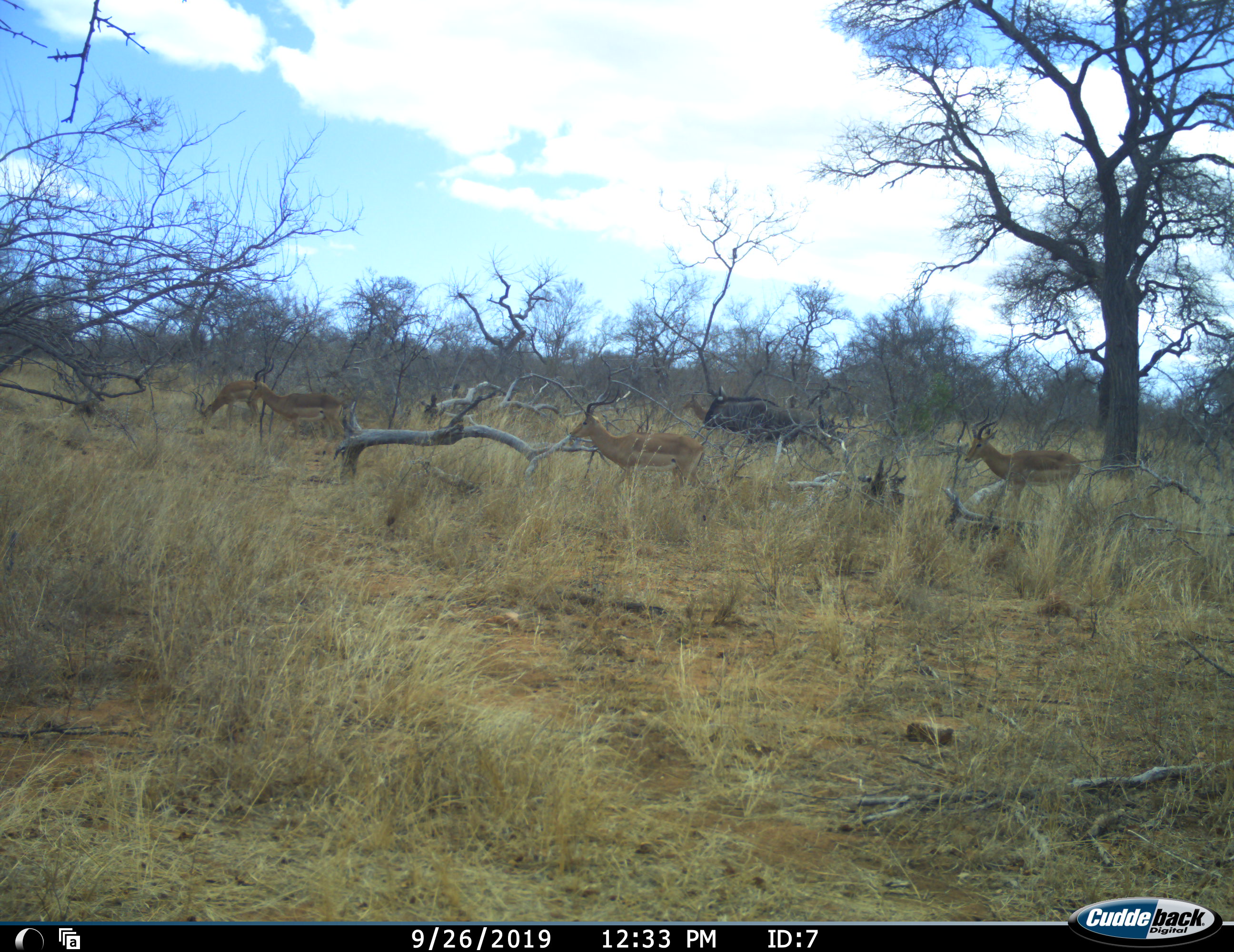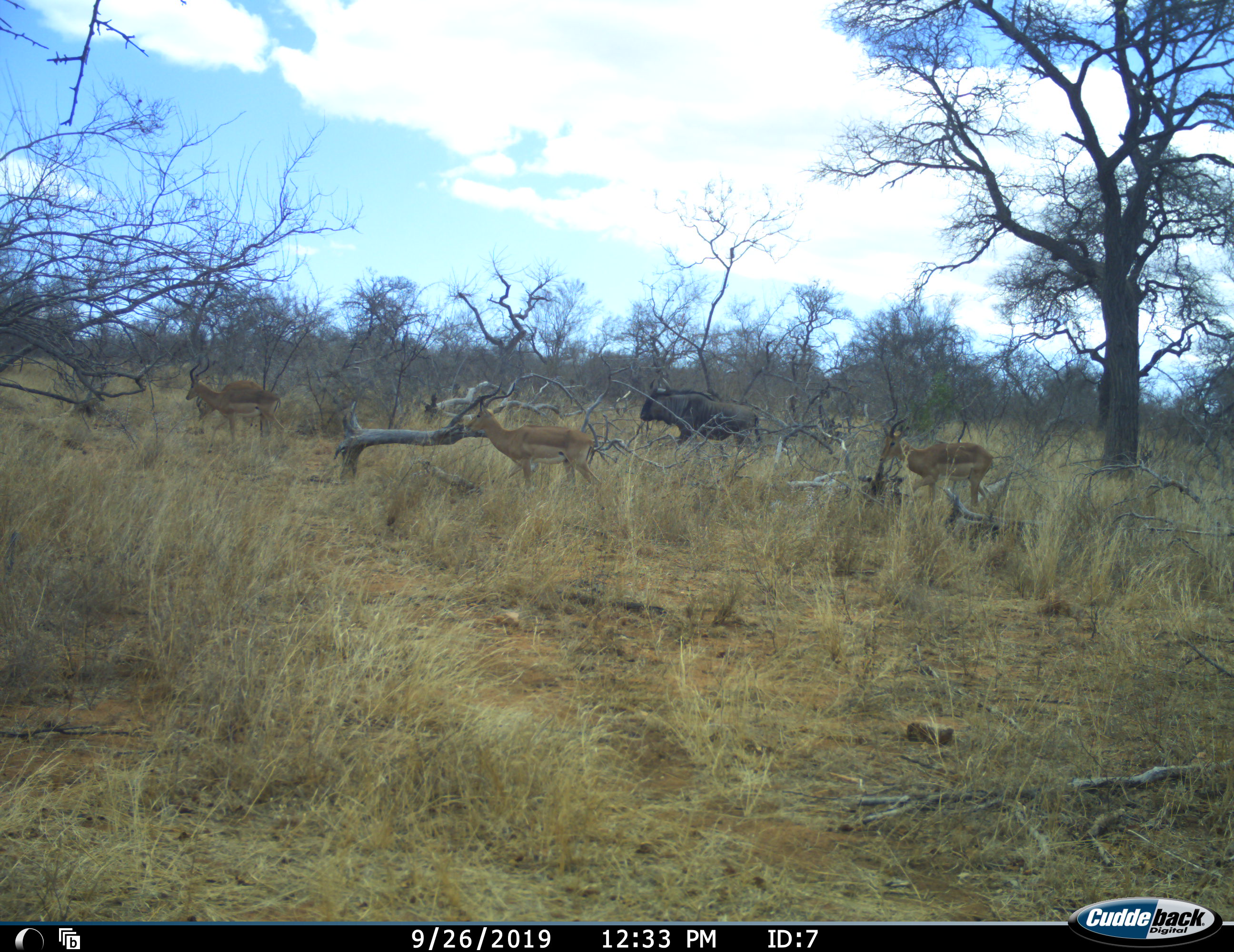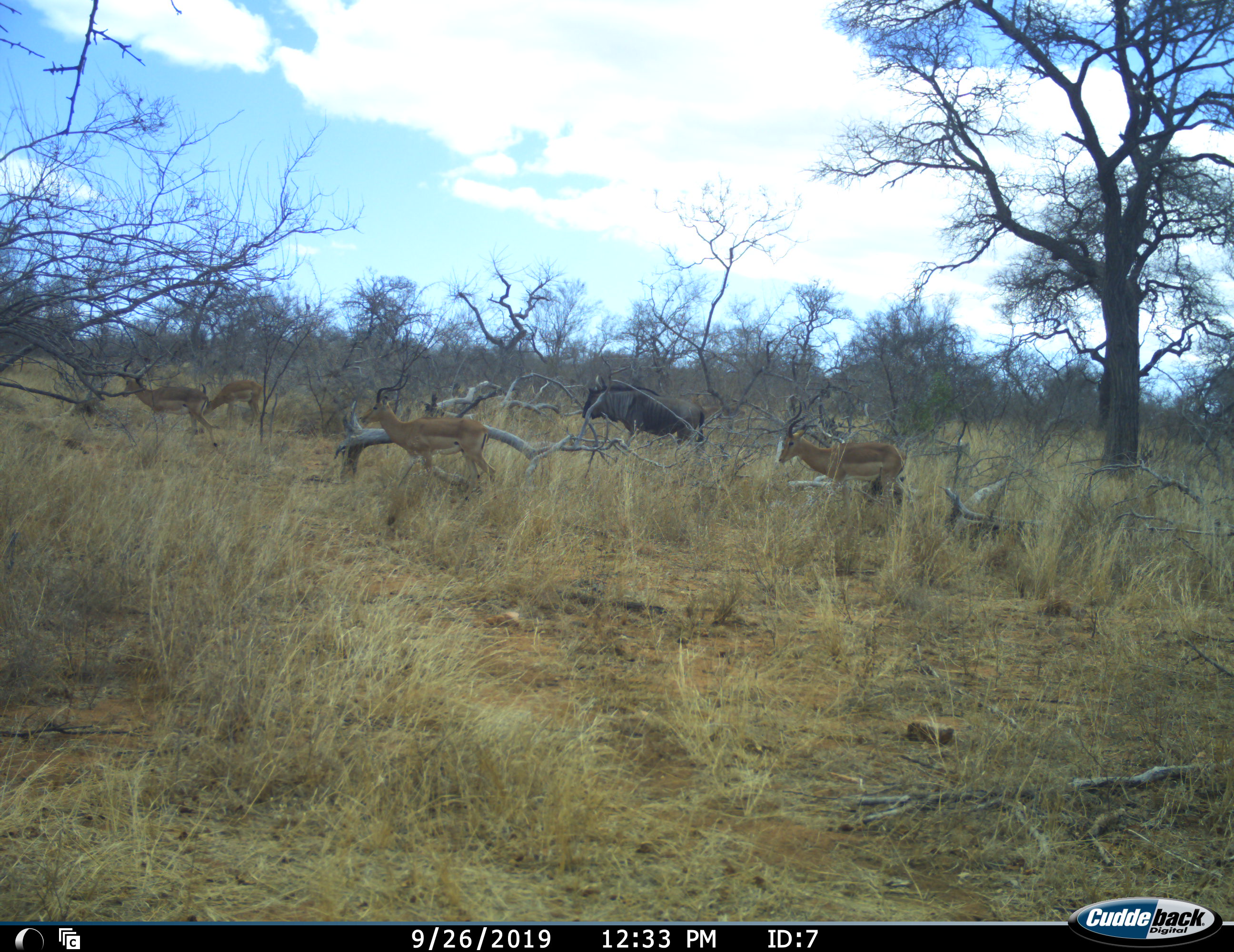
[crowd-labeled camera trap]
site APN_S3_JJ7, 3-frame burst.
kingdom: Animalia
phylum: Chordata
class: Mammalia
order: Artiodactyla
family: Bovidae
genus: Aepyceros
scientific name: Aepyceros melampus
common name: impala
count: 4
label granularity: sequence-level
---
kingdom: Animalia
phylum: Chordata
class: Mammalia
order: Artiodactyla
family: Bovidae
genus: Connochaetes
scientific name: Connochaetes taurinus taurinus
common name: blue wildebeest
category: wildebeestblue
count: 1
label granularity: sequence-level